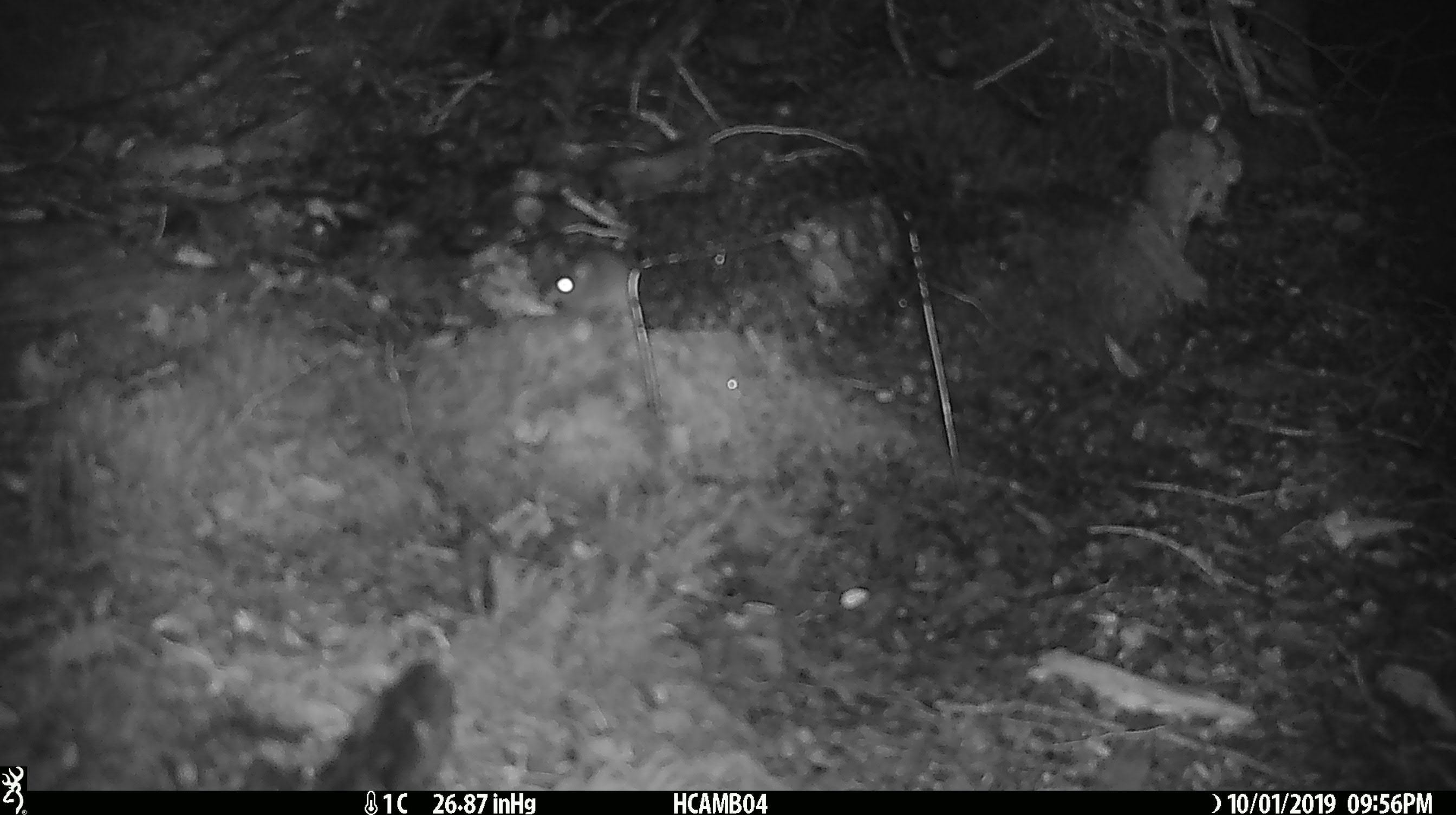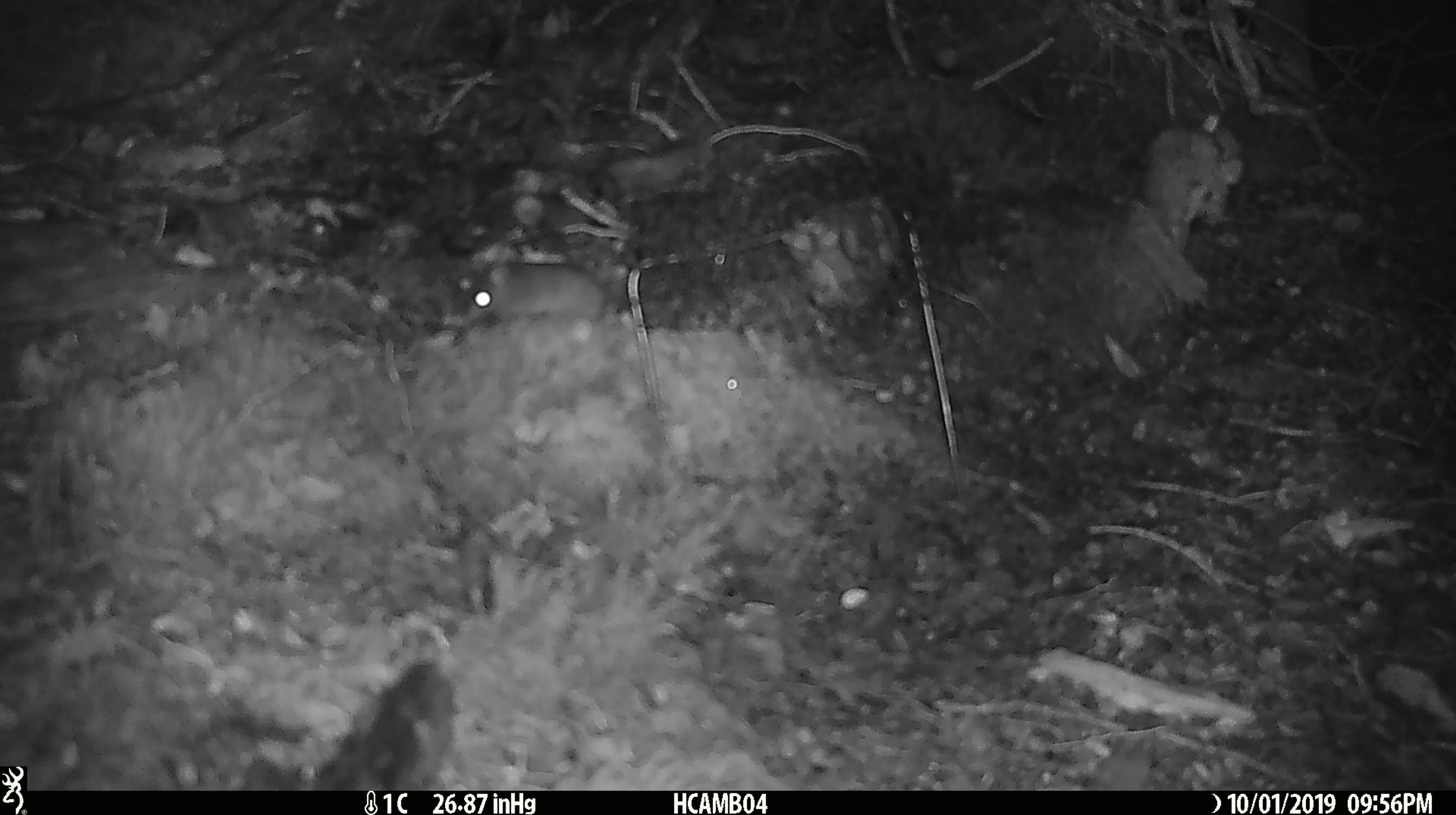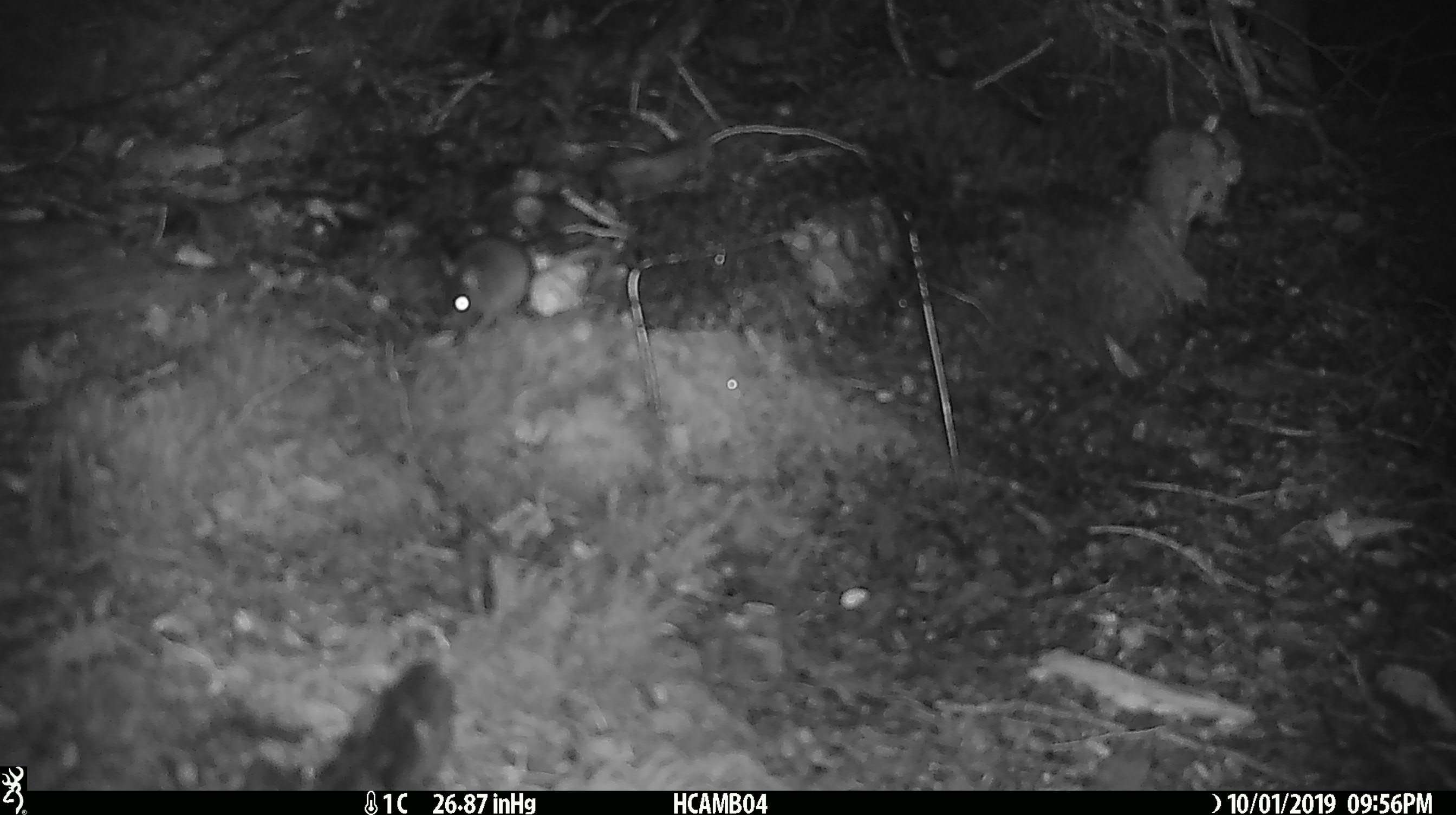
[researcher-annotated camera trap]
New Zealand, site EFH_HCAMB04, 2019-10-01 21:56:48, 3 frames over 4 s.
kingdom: Animalia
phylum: Chordata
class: Mammalia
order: Rodentia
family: Muridae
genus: Mus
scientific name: Mus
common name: mouse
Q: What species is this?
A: Mouse (Mus).